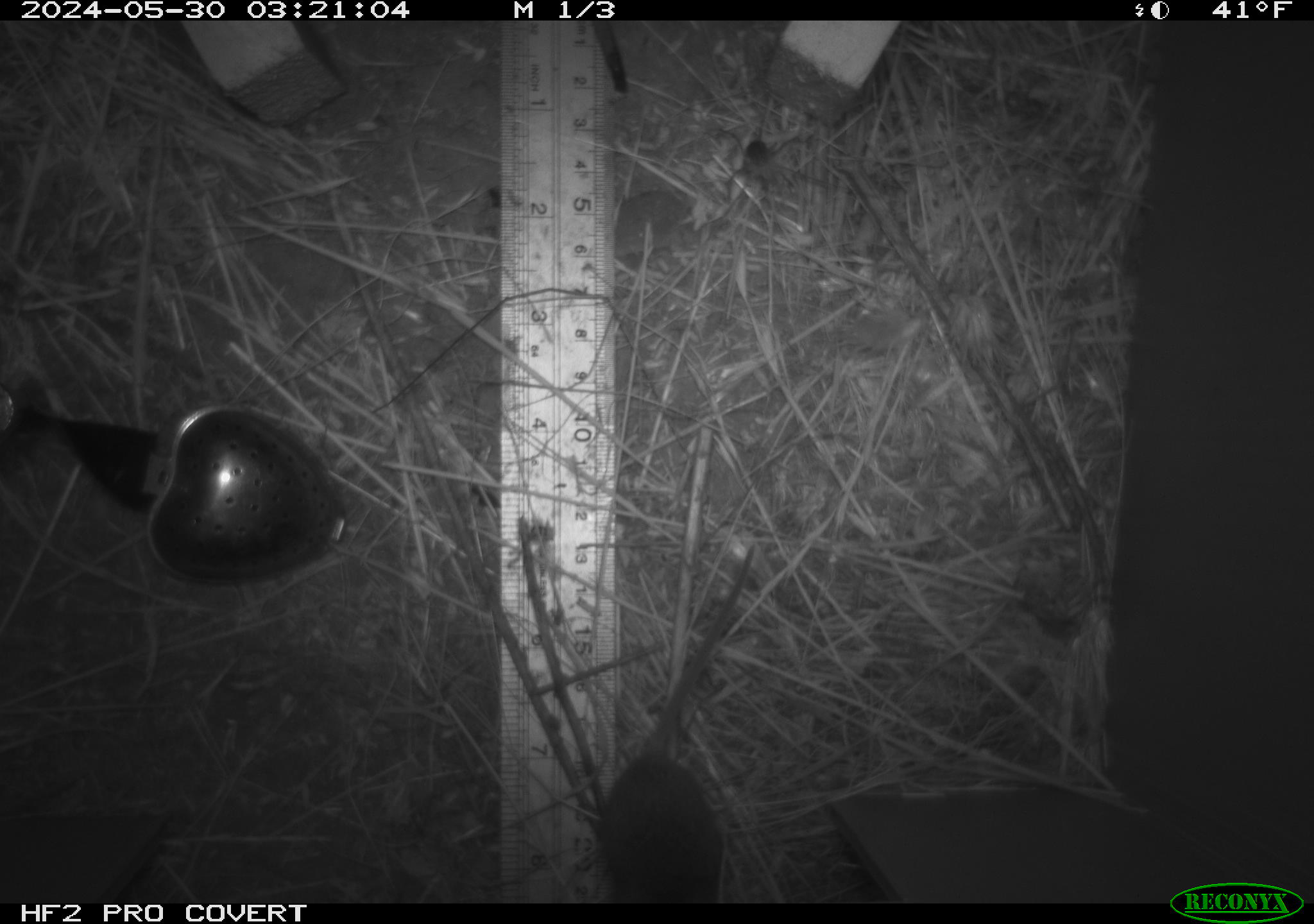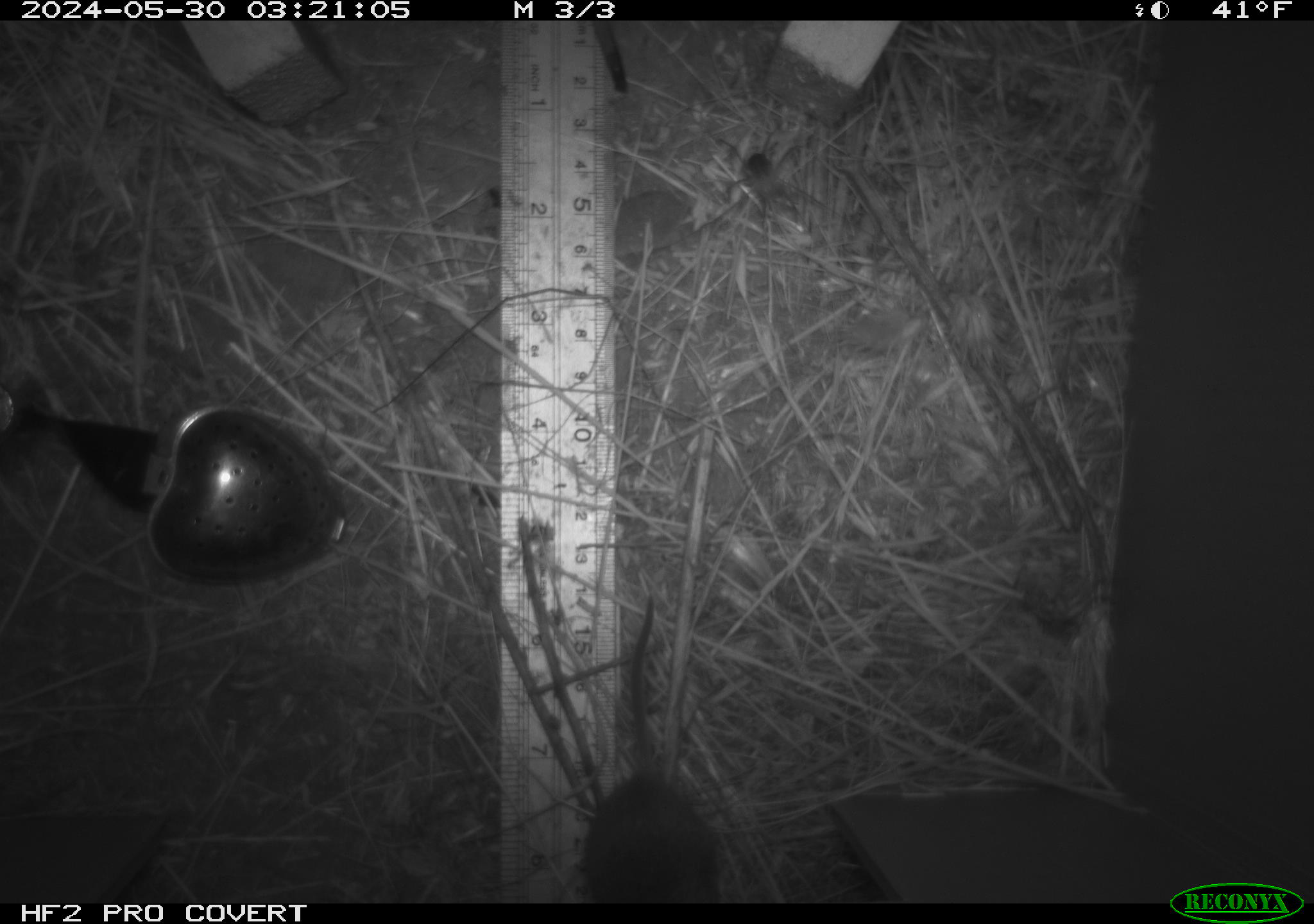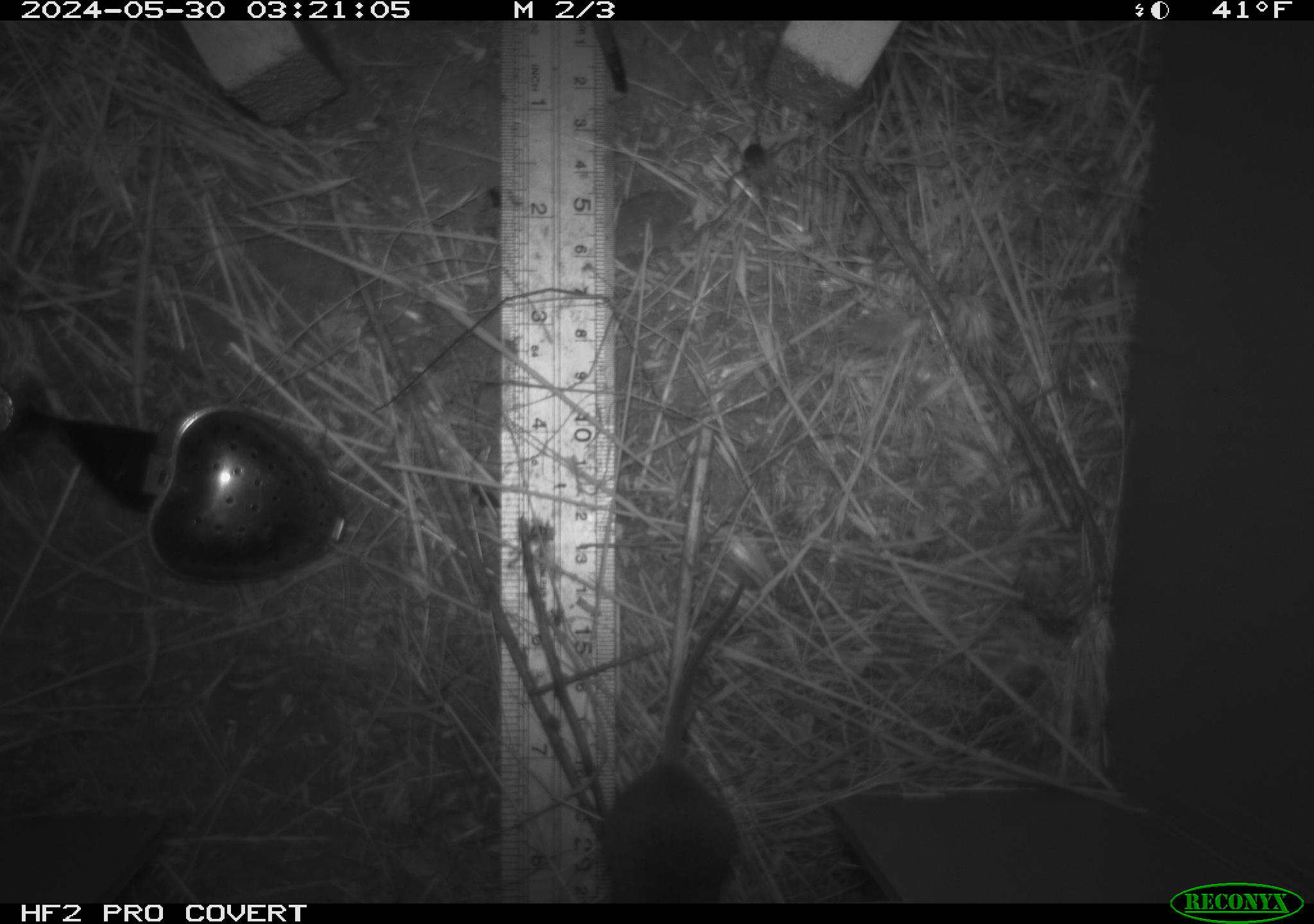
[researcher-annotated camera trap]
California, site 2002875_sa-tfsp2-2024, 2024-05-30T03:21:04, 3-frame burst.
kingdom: Animalia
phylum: Chordata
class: Mammalia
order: Rodentia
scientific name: Rodentia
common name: mouse species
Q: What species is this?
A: Mouse species (Rodentia).